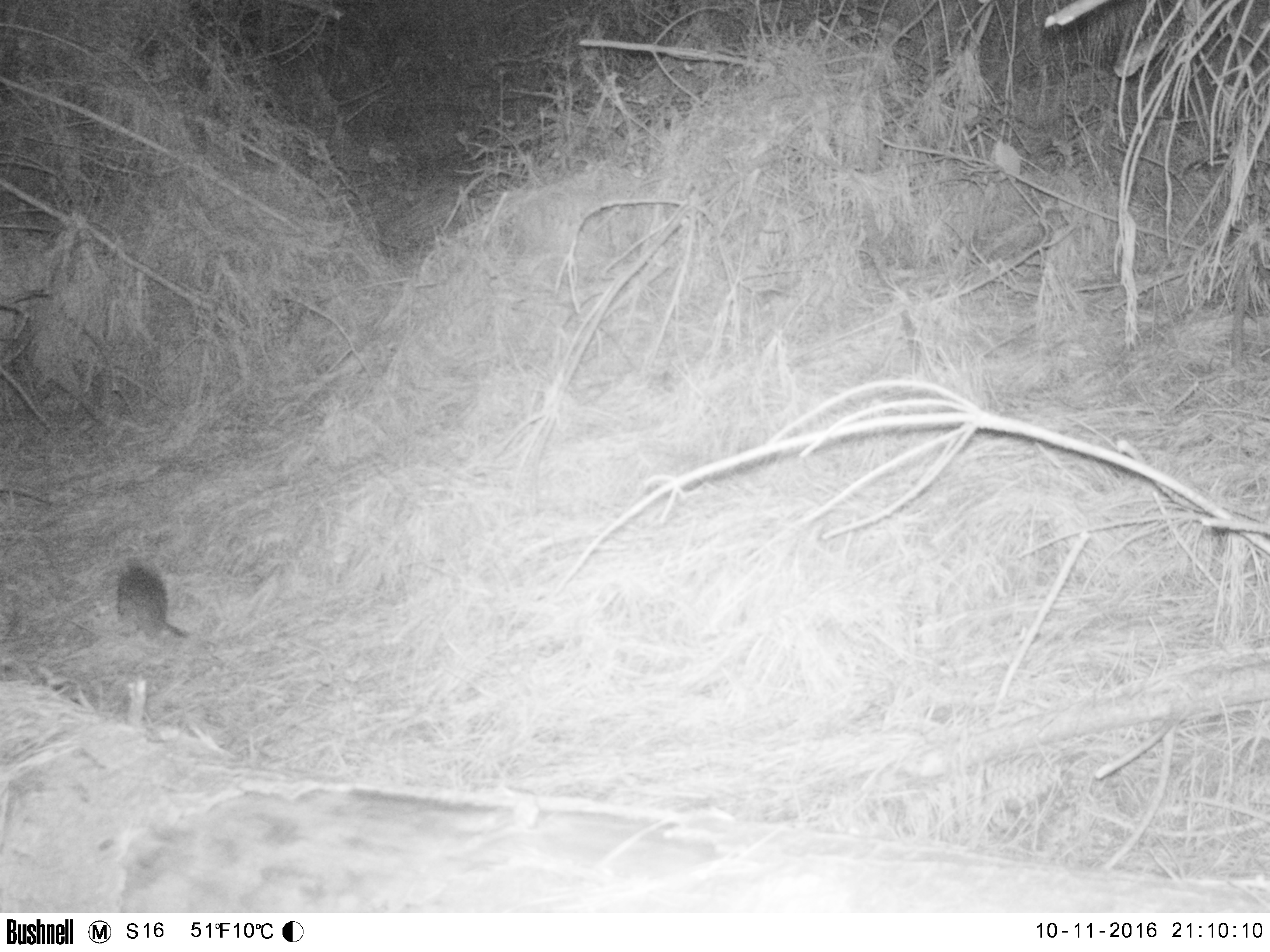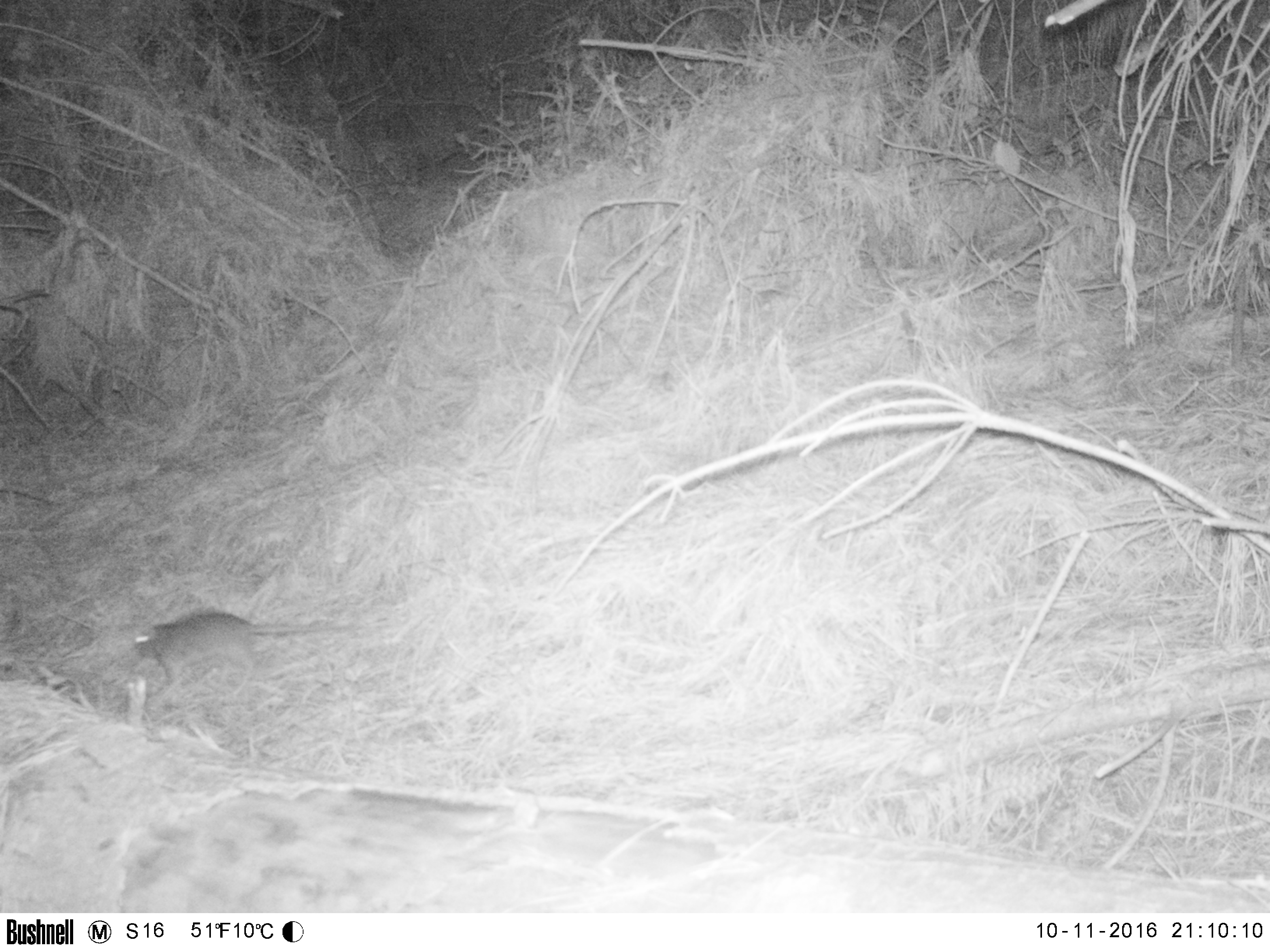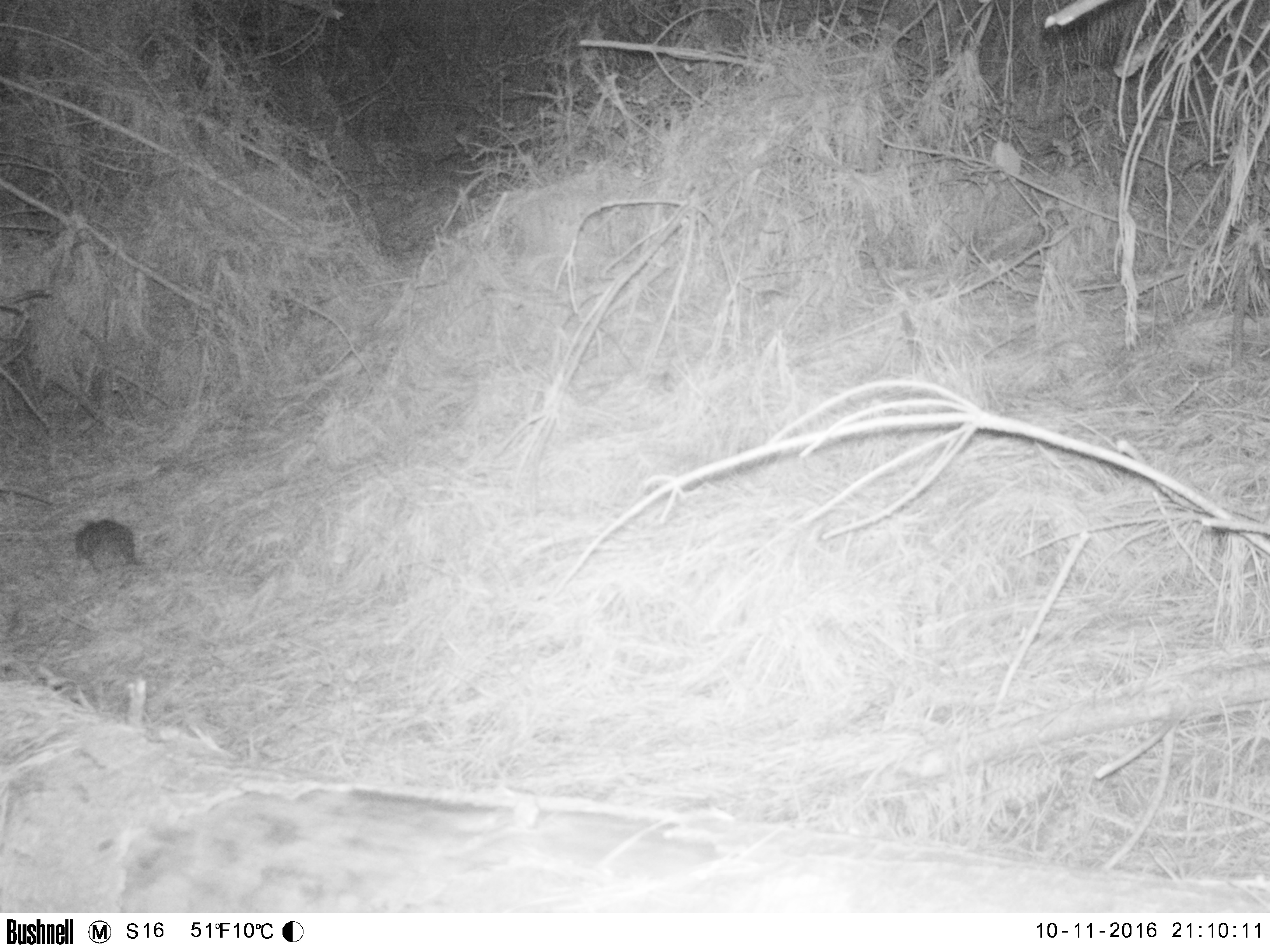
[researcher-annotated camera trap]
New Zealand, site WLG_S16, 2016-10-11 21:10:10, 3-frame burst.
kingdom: Animalia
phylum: Chordata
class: Mammalia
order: Rodentia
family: Muridae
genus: Rattus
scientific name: Rattus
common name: rat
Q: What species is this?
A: Rat (Rattus).